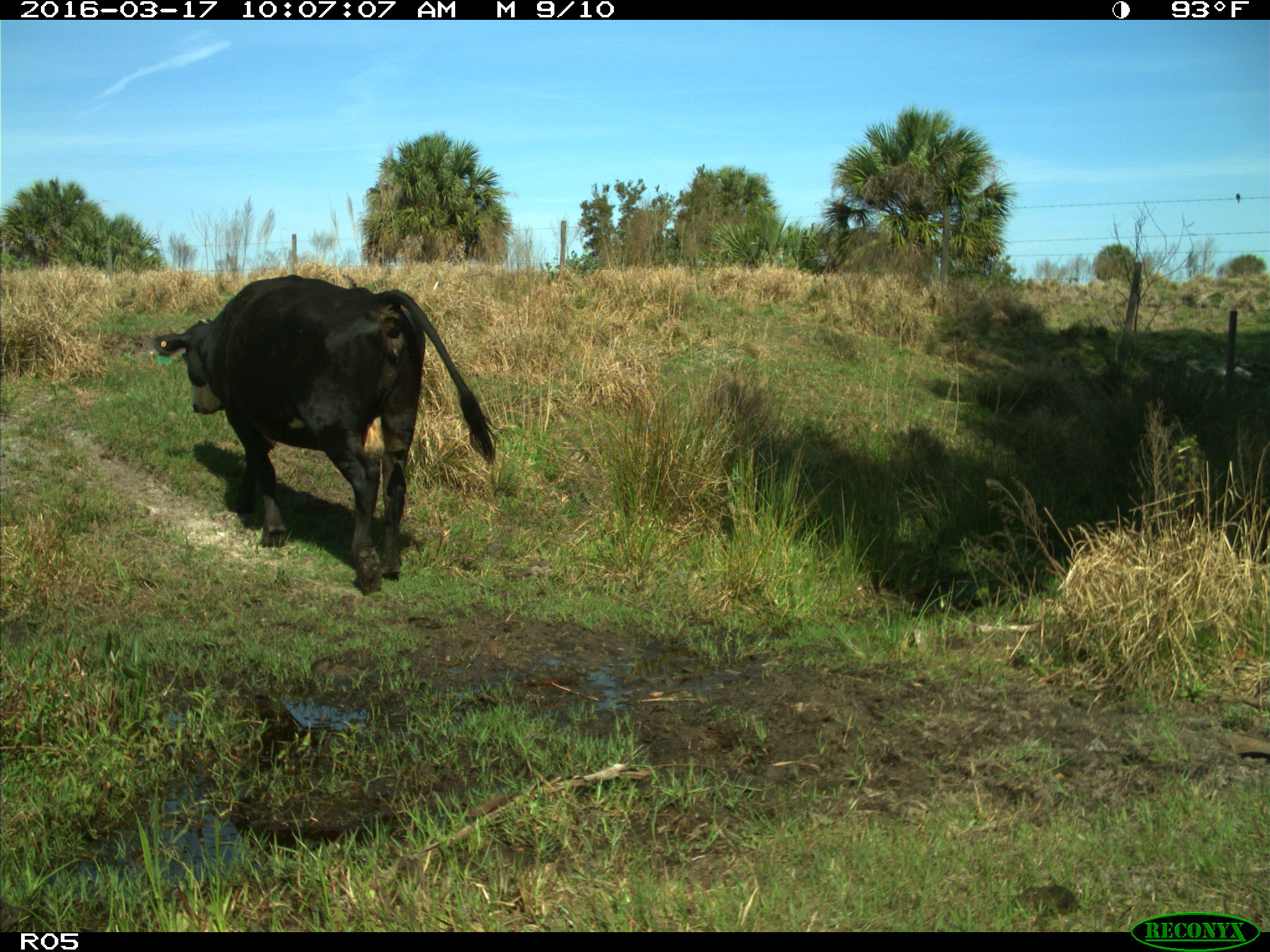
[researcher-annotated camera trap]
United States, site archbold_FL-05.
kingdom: Animalia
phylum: Chordata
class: Mammalia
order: Artiodactyla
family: Bovidae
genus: Bos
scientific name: Bos taurus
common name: domestic cow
Bos taurus (domestic cow).